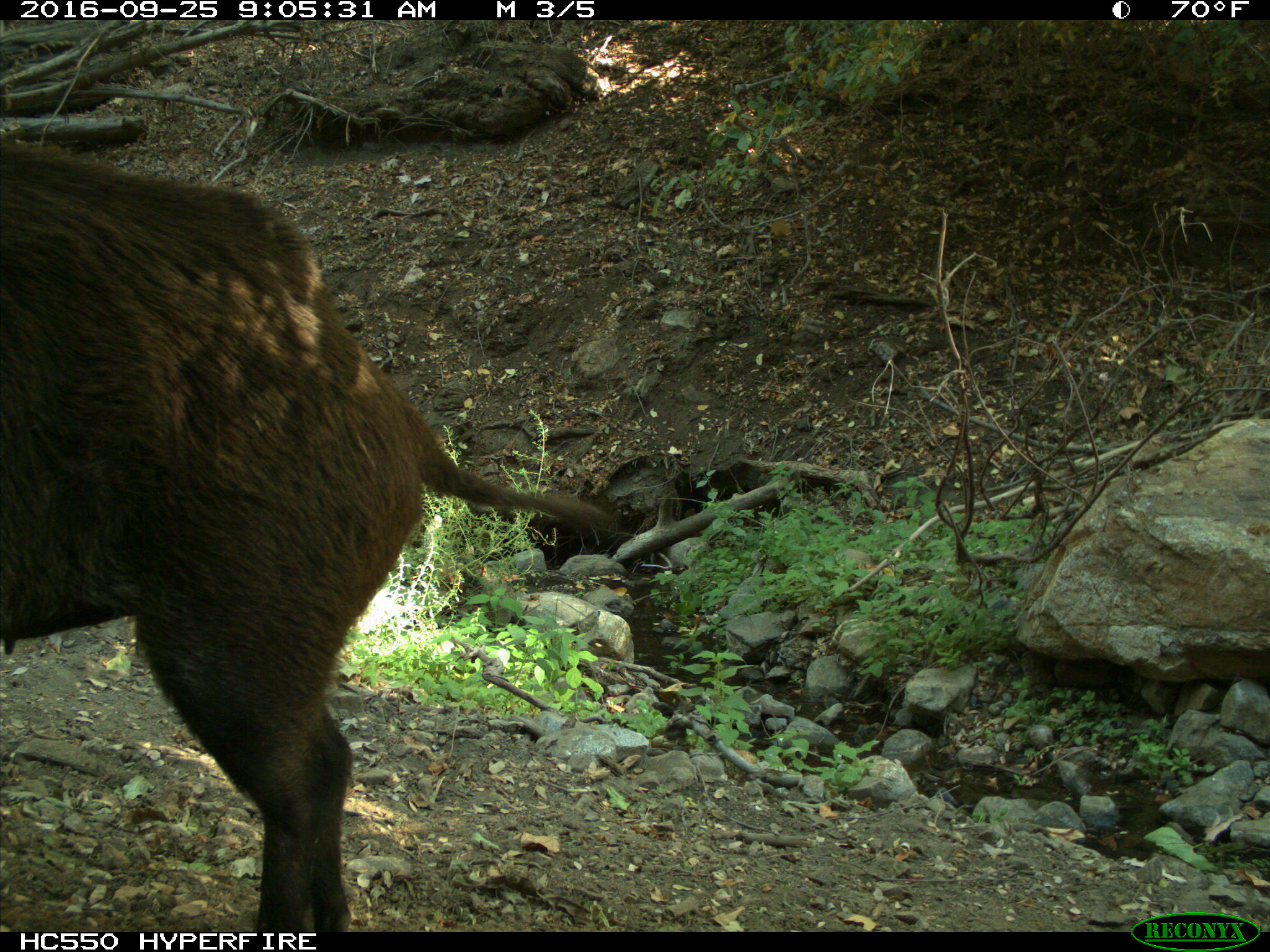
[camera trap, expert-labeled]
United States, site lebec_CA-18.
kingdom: Animalia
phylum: Chordata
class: Mammalia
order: Artiodactyla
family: Suidae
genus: Sus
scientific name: Sus scrofa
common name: wild boar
Sus scrofa (wild boar).